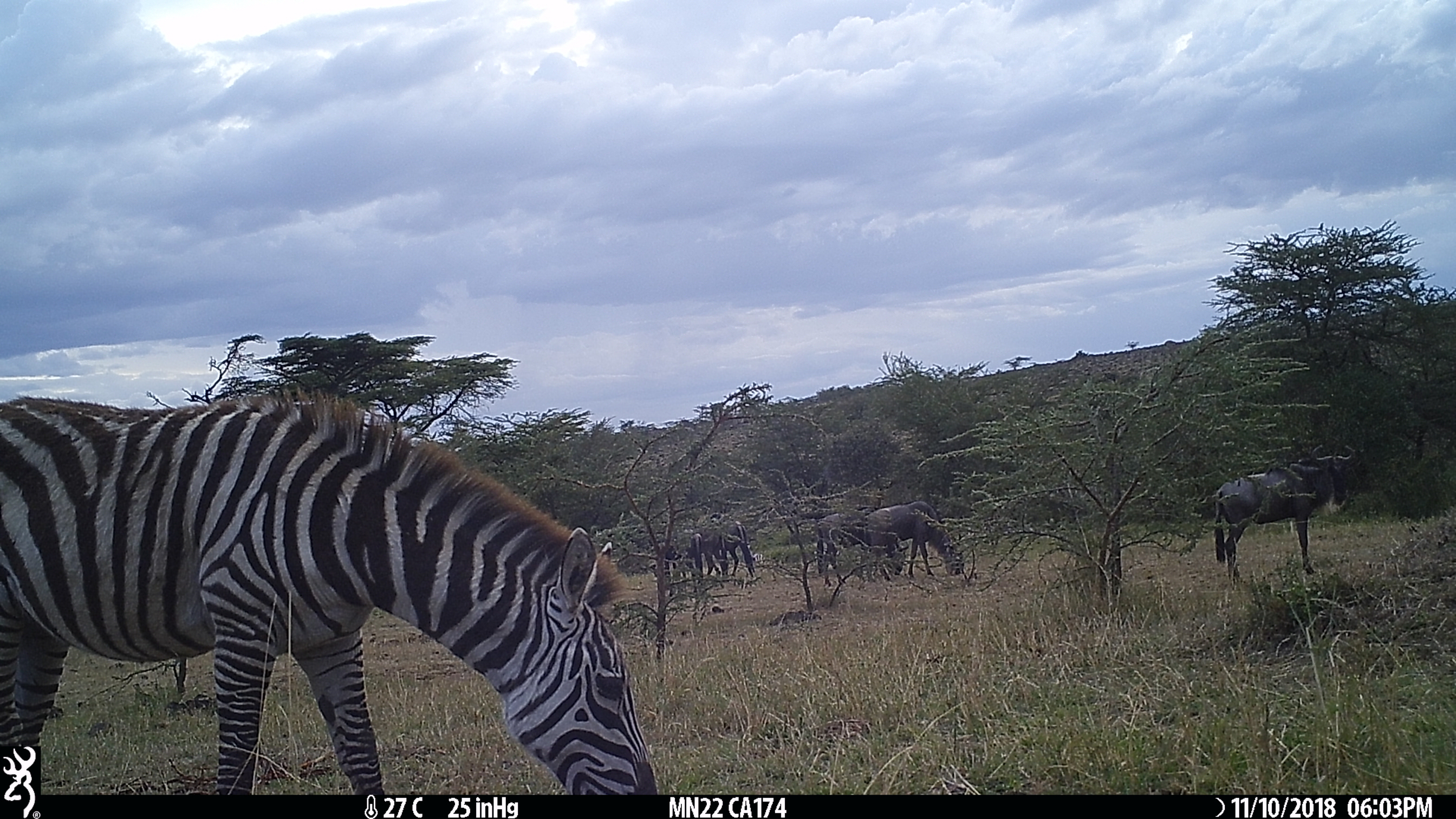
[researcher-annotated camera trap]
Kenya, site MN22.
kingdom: Animalia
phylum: Chordata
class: Mammalia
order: Artiodactyla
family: Bovidae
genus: Connochaetes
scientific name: Connochaetes taurinus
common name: blue wildebeest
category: wildebeest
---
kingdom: Animalia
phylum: Chordata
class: Mammalia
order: Perissodactyla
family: Equidae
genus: Equus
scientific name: Equus quagga burchellii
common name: burchell's zebra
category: zebra